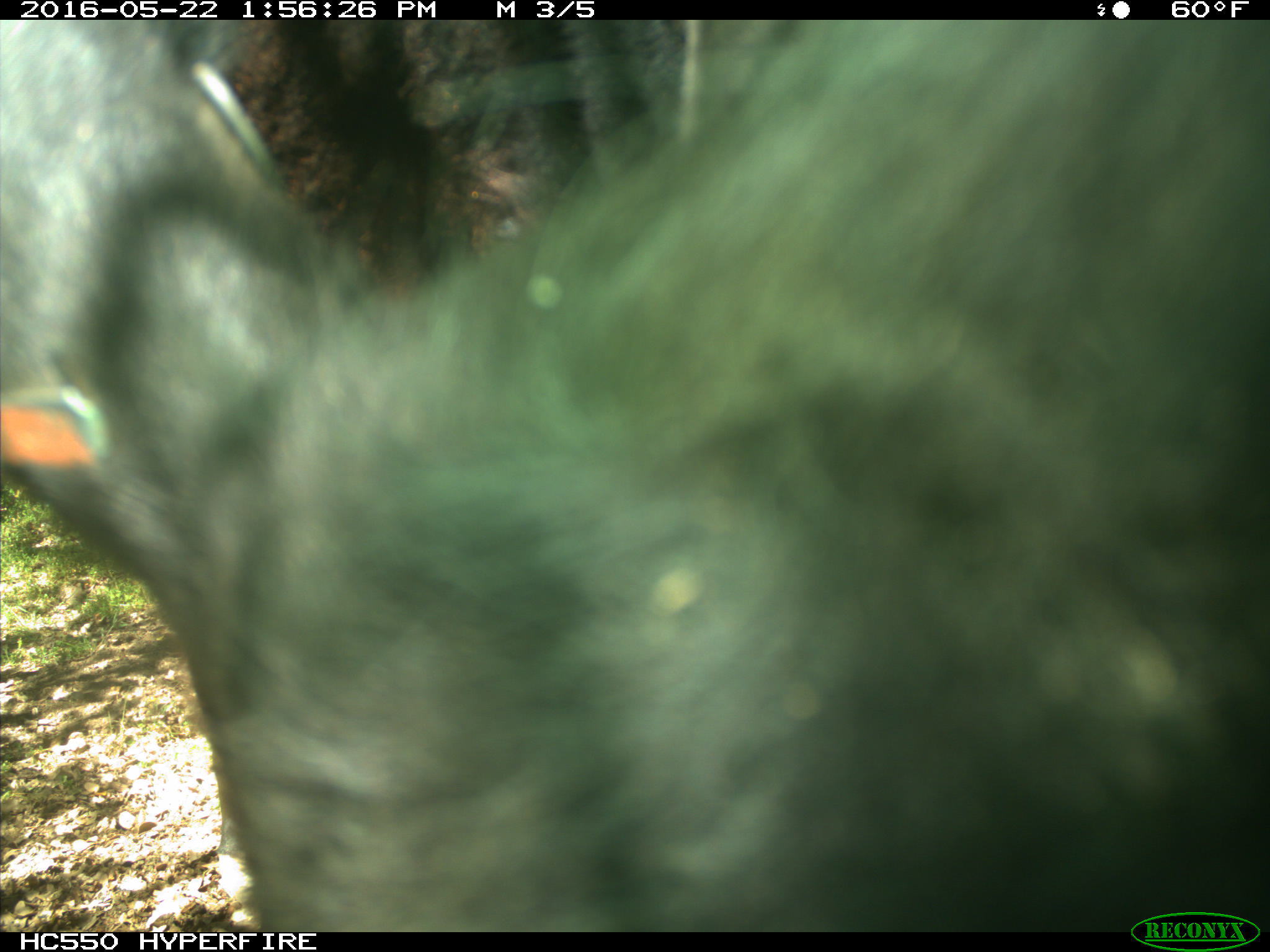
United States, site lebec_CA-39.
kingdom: Animalia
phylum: Chordata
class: Mammalia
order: Artiodactyla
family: Bovidae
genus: Bos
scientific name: Bos taurus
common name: domestic cow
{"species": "Bos taurus (domestic cow)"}